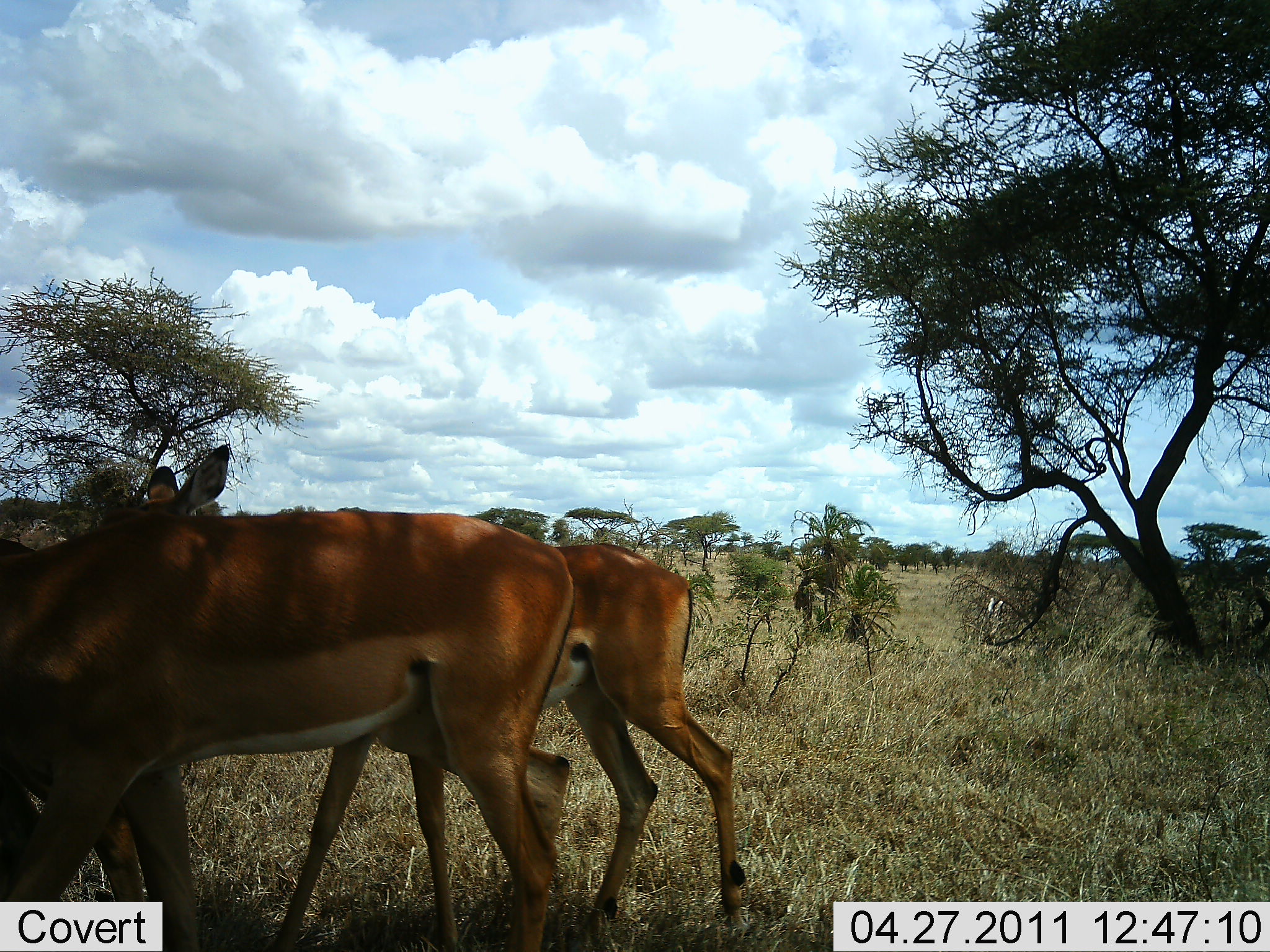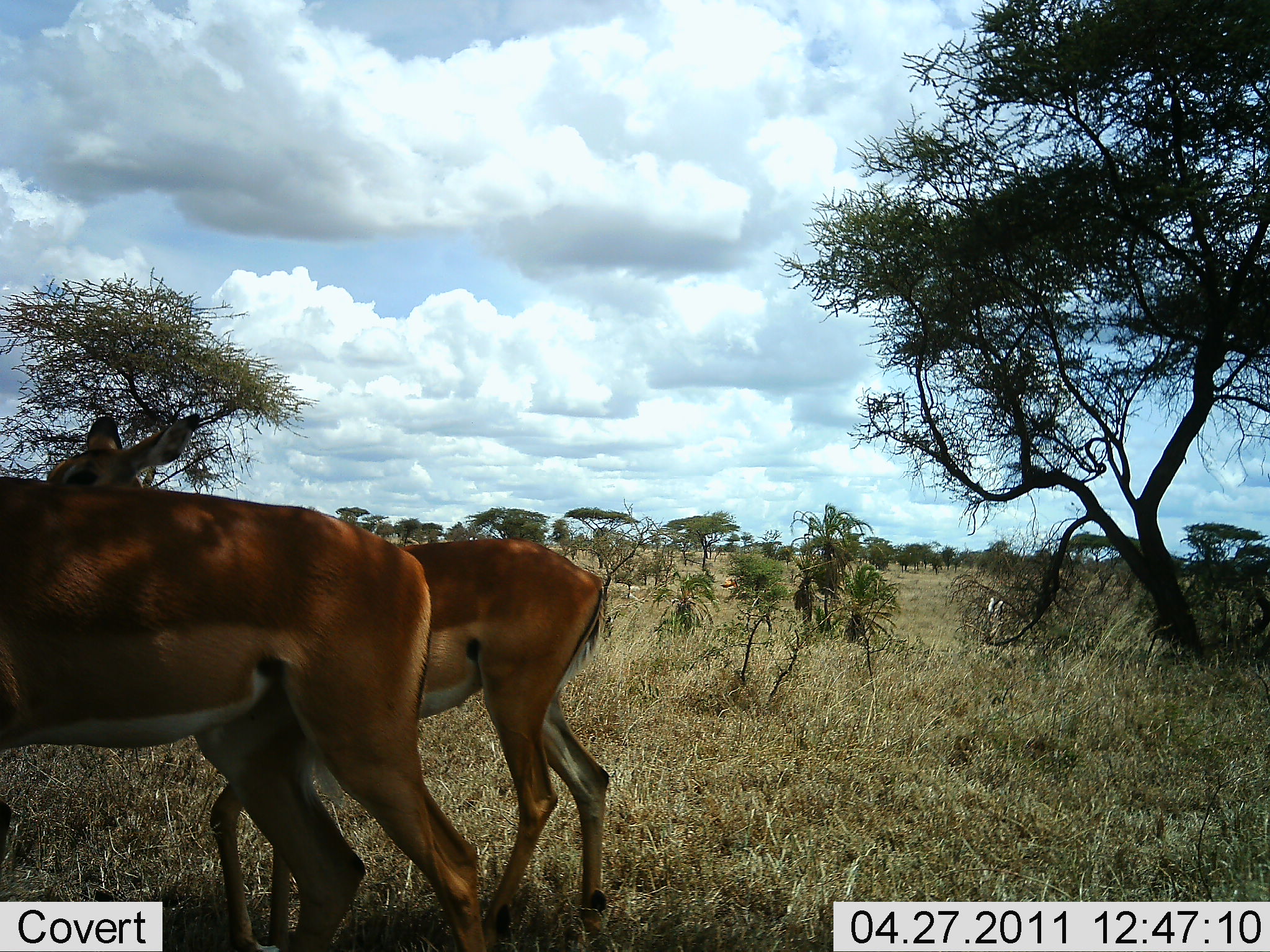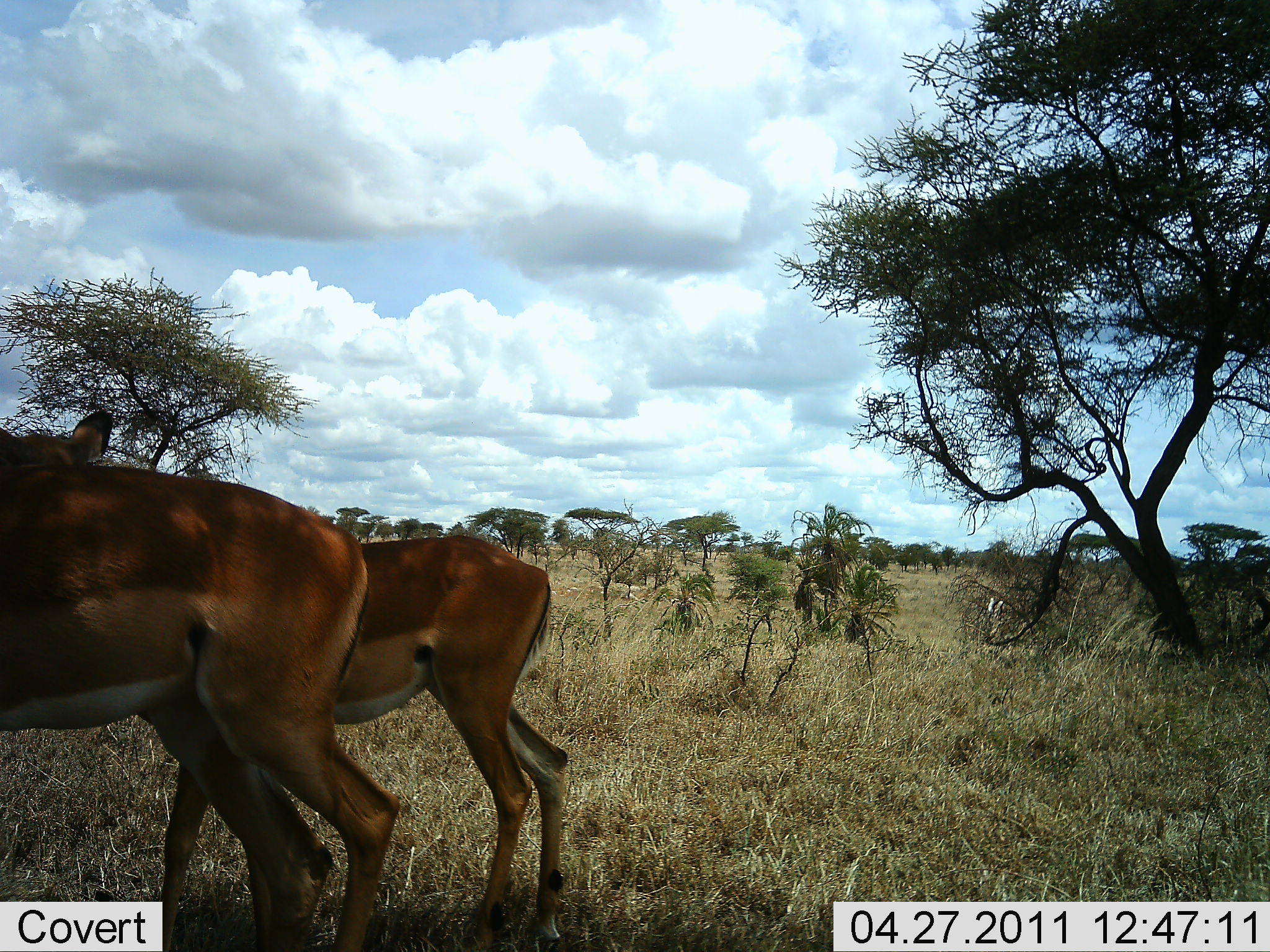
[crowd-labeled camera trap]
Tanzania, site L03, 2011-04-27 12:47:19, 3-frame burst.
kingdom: Animalia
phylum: Chordata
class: Mammalia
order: Artiodactyla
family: Bovidae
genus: Aepyceros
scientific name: Aepyceros melampus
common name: impala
Impala (Aepyceros melampus), count 2. Behavior (volunteer vote fractions): standing 30%, resting 10%, moving 70%, interacting 0%. Young present (vote fraction): 0%. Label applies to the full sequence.